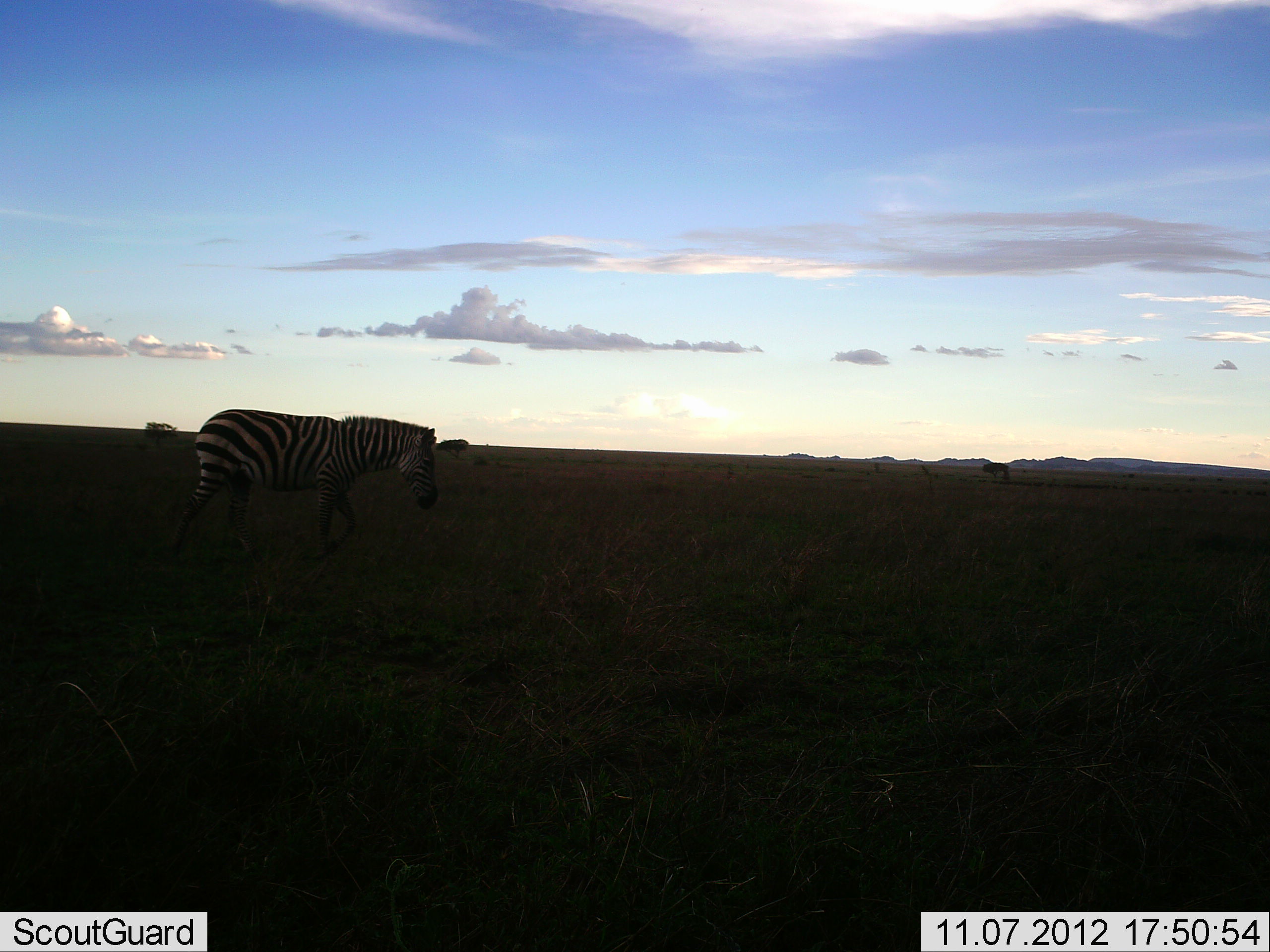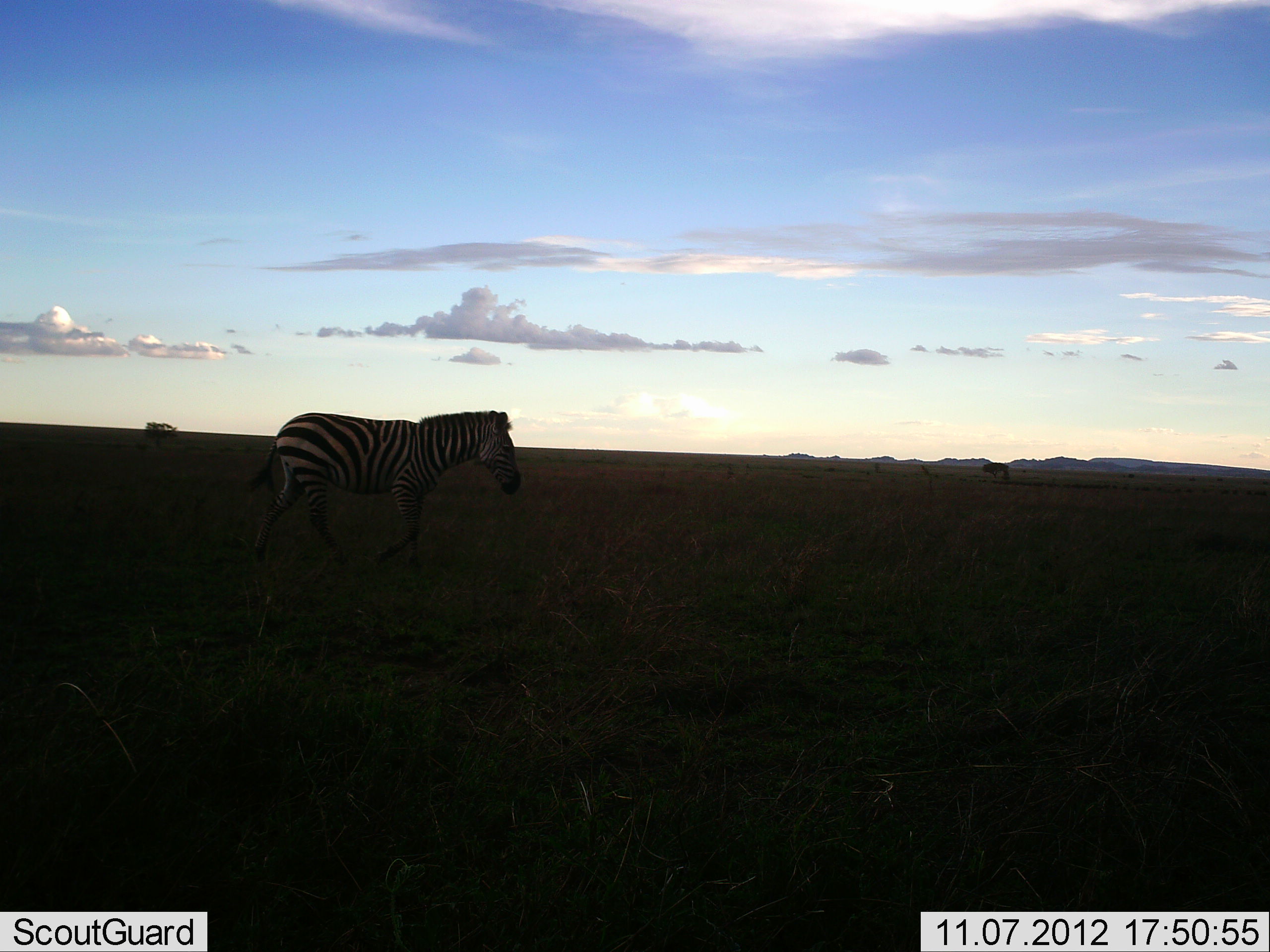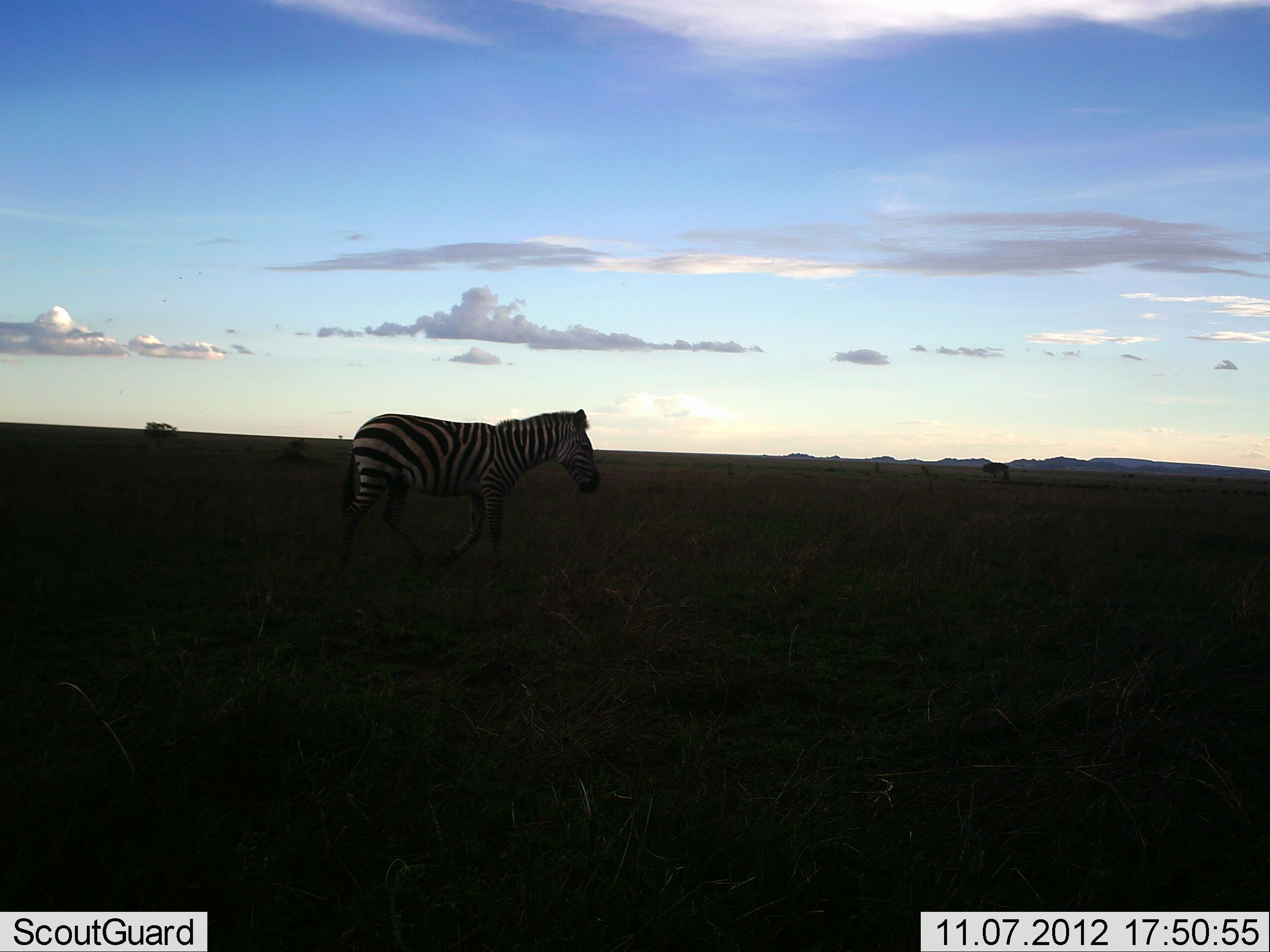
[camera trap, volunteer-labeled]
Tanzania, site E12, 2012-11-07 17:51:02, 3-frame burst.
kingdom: Animalia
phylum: Chordata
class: Mammalia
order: Perissodactyla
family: Equidae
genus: Equus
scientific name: Equus quagga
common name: plains zebra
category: zebra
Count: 1.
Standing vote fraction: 10%.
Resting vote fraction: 0%.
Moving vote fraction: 90%.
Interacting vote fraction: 0%.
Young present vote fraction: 0%.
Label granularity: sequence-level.